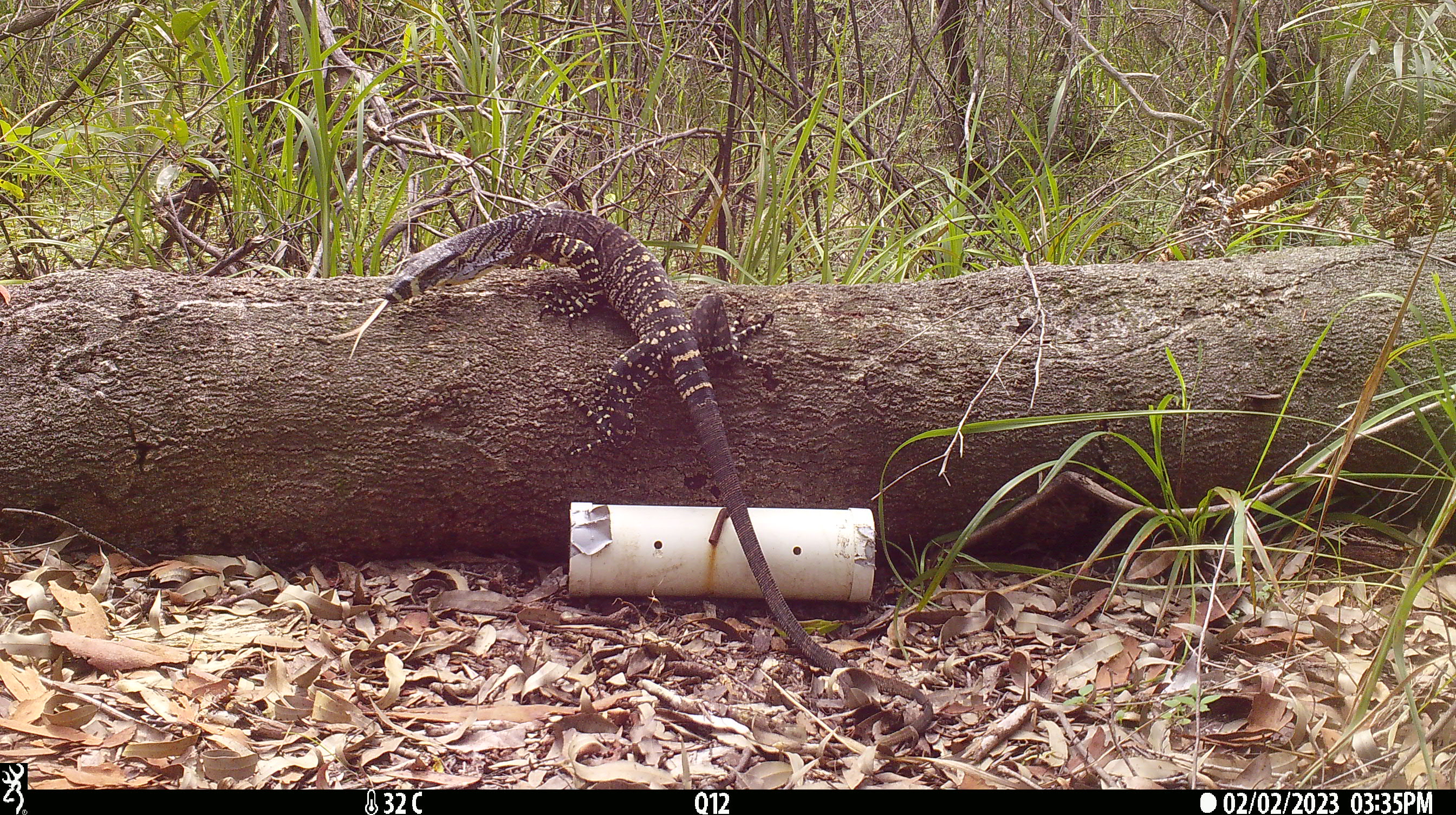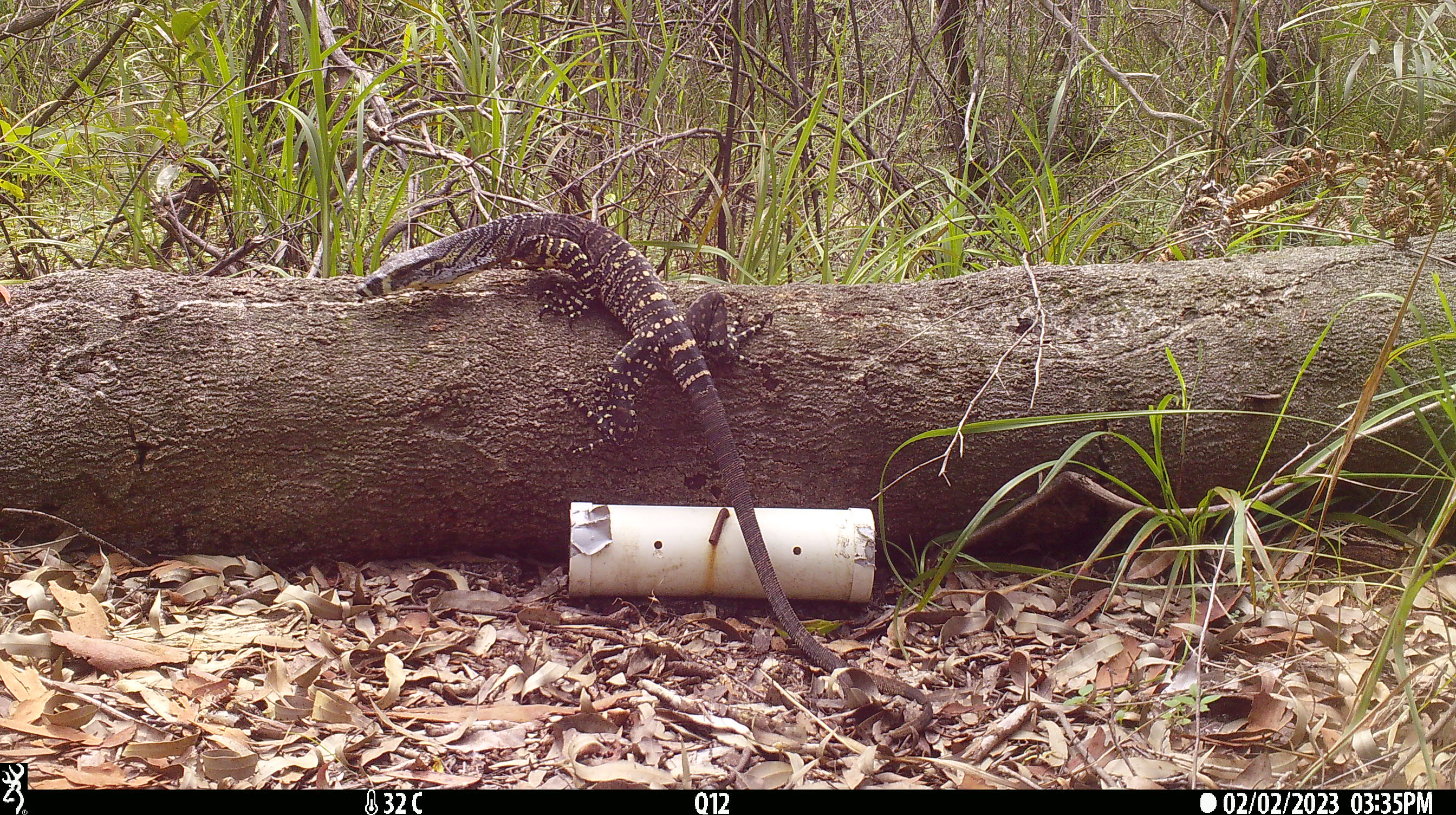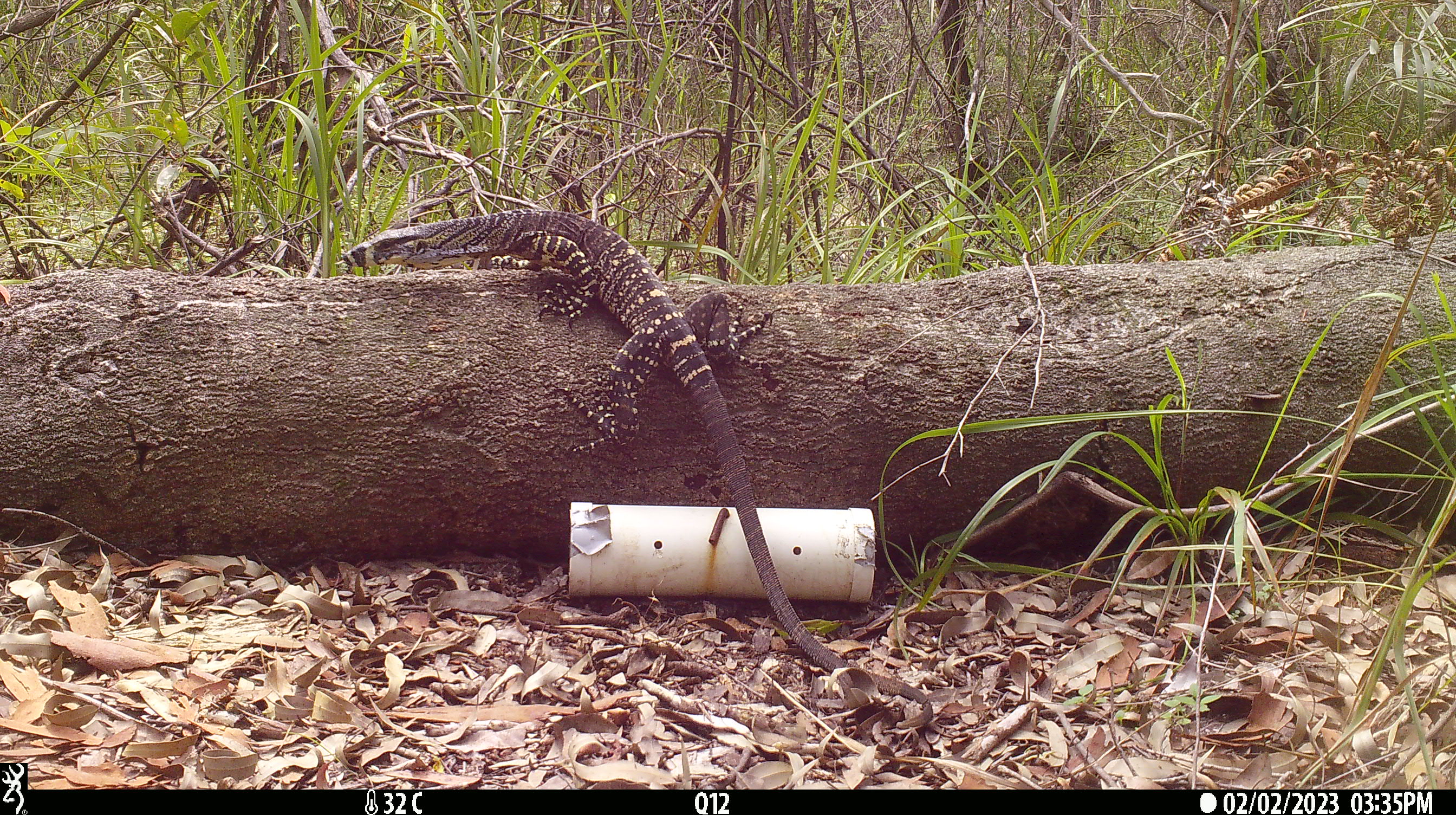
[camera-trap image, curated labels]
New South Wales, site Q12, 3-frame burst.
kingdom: Animalia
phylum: Chordata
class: Reptilia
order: Squamata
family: Varanidae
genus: Varanus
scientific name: Varanus varius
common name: lace monitor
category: goanna